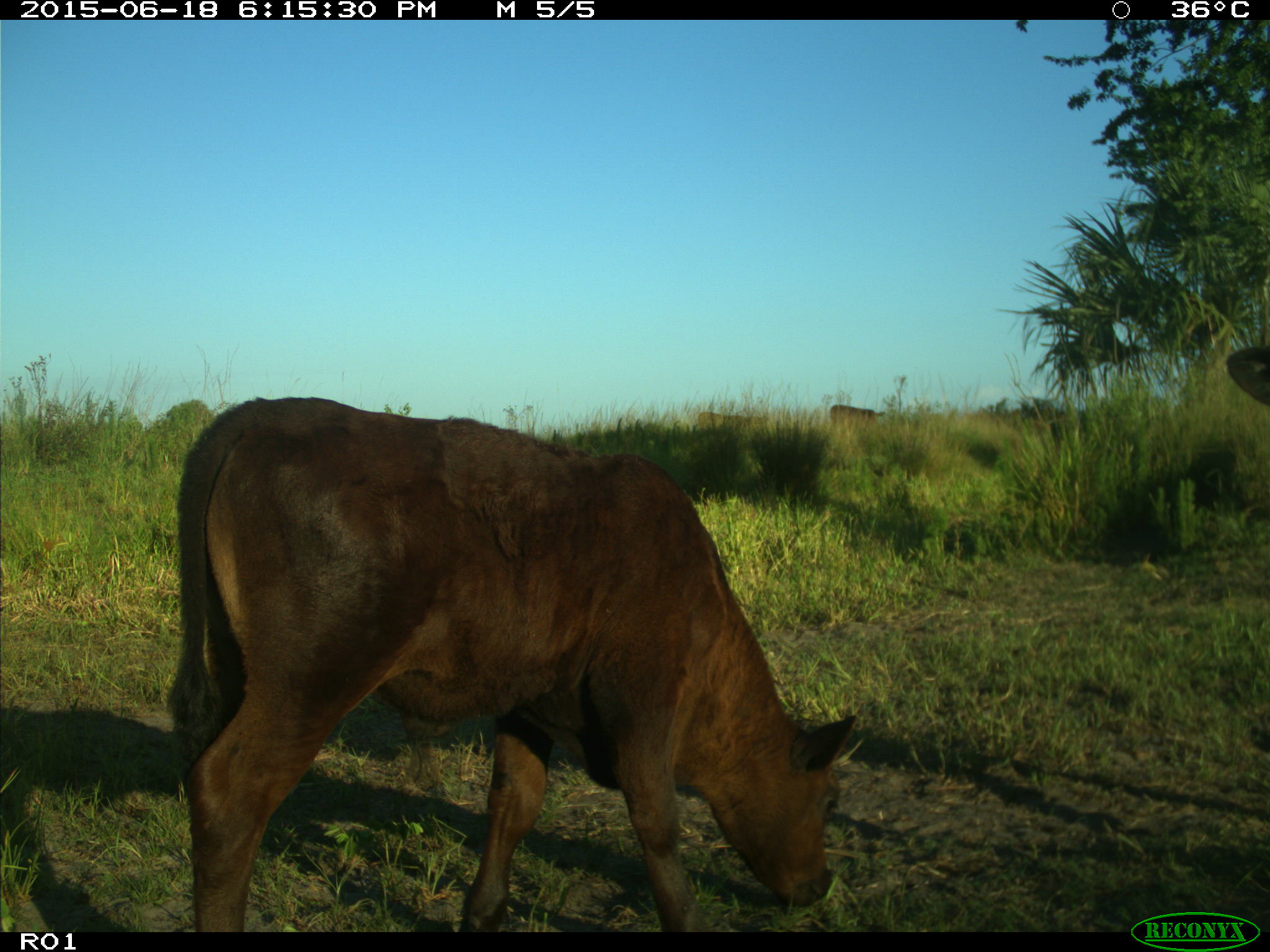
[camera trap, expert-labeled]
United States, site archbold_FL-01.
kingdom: Animalia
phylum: Chordata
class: Mammalia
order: Artiodactyla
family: Bovidae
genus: Bos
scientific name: Bos taurus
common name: domestic cow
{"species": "Bos taurus (domestic cow)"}